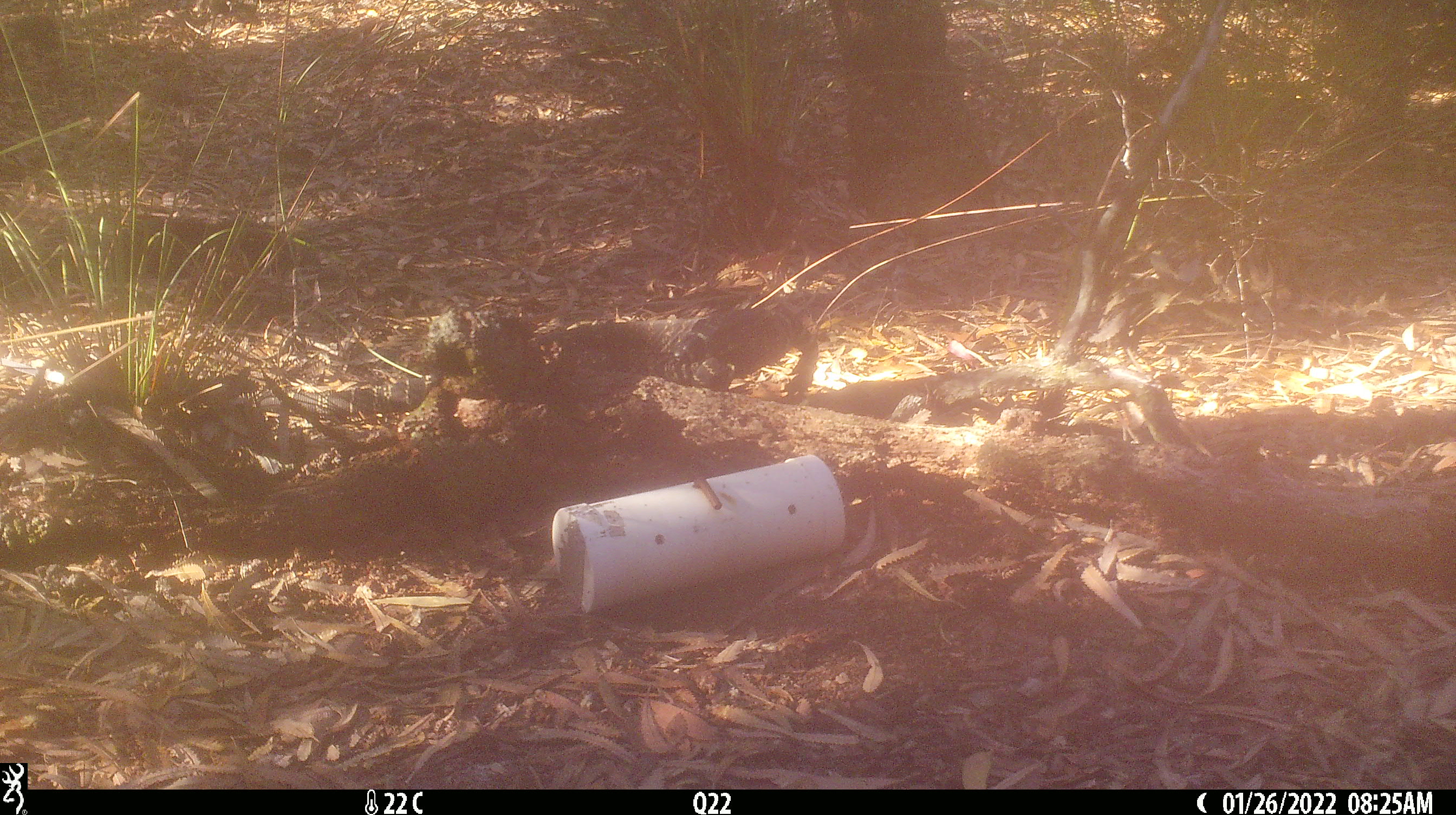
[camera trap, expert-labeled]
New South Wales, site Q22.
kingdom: Animalia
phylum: Chordata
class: Reptilia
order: Squamata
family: Varanidae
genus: Varanus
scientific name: Varanus varius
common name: lace monitor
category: goanna